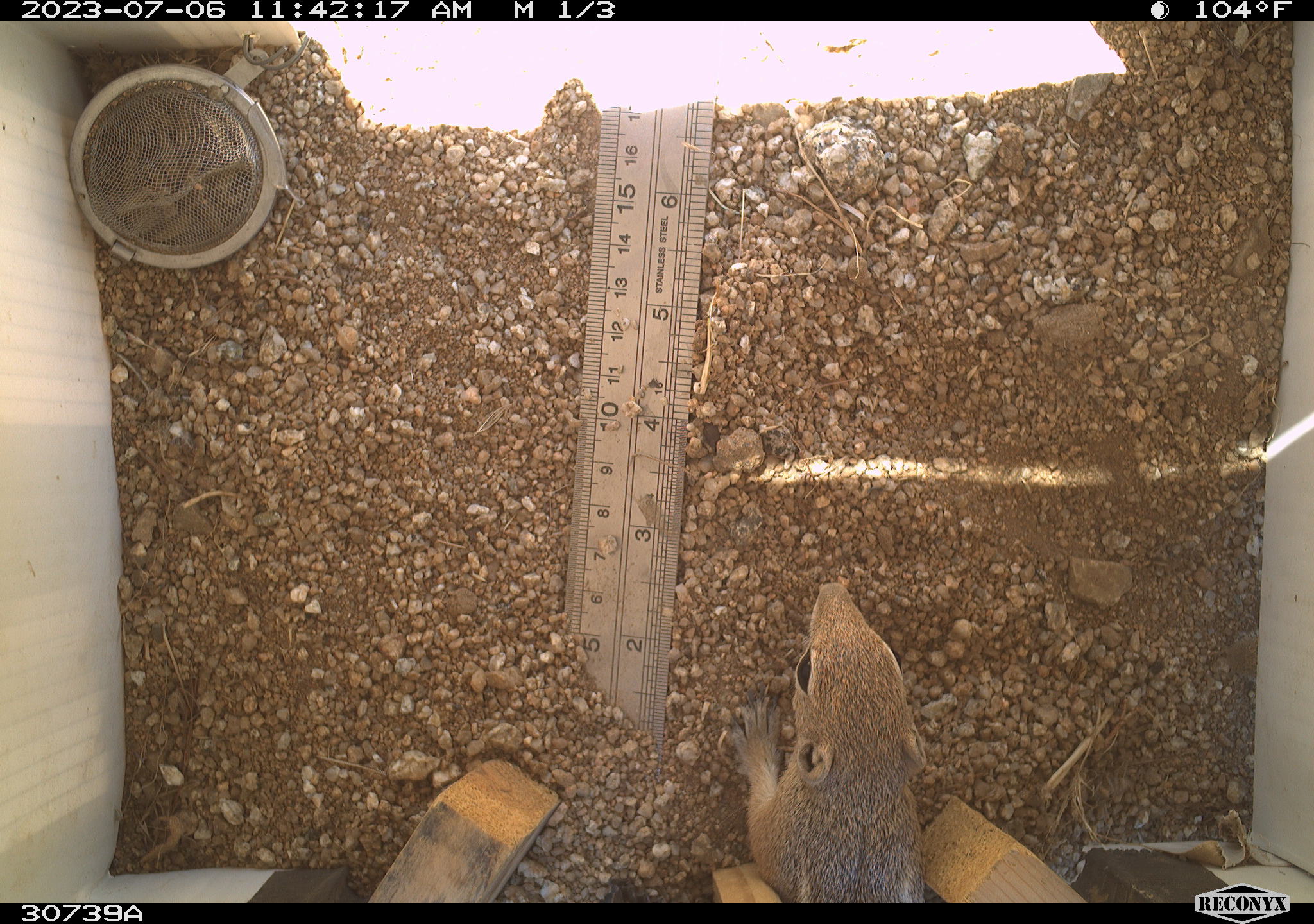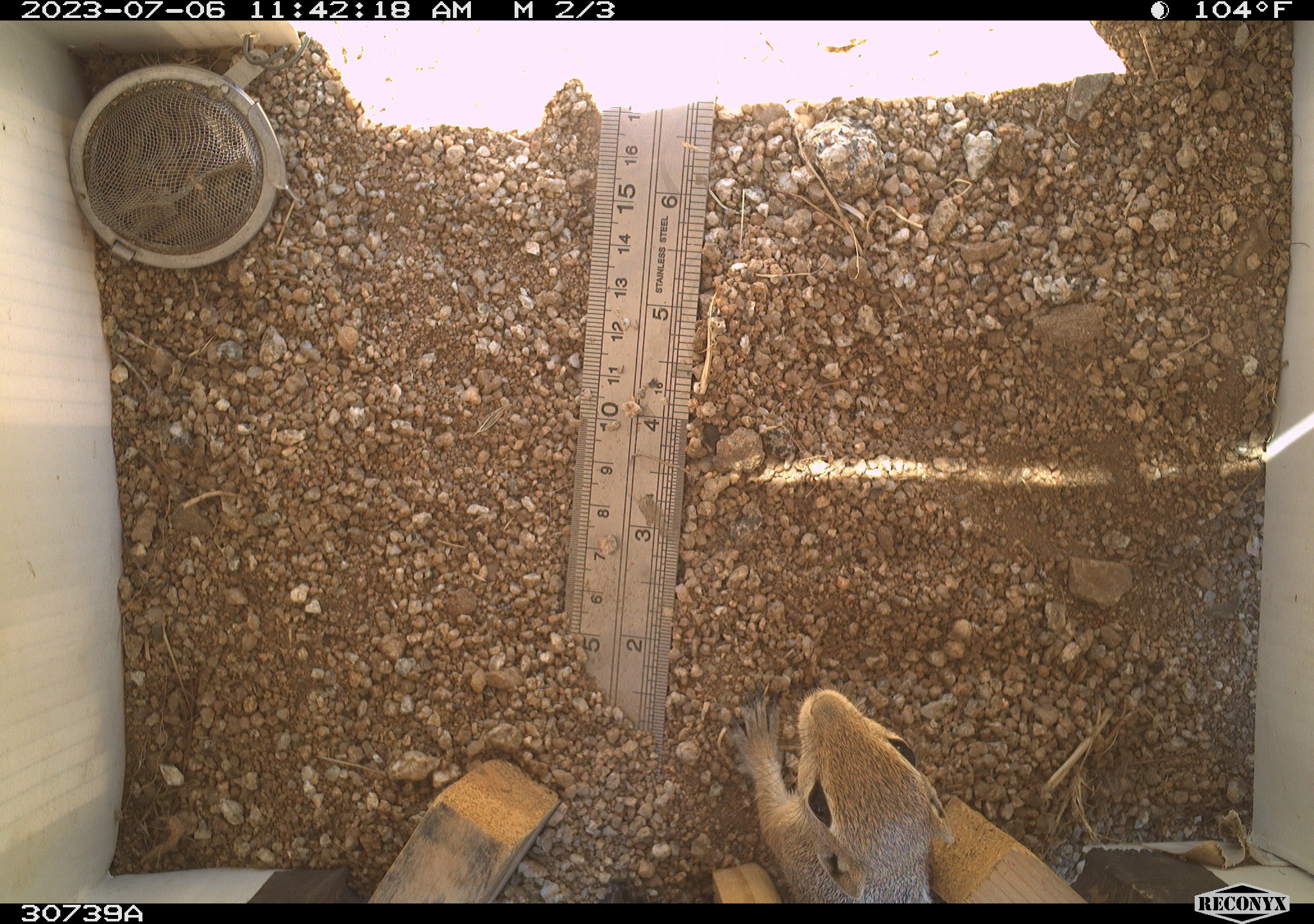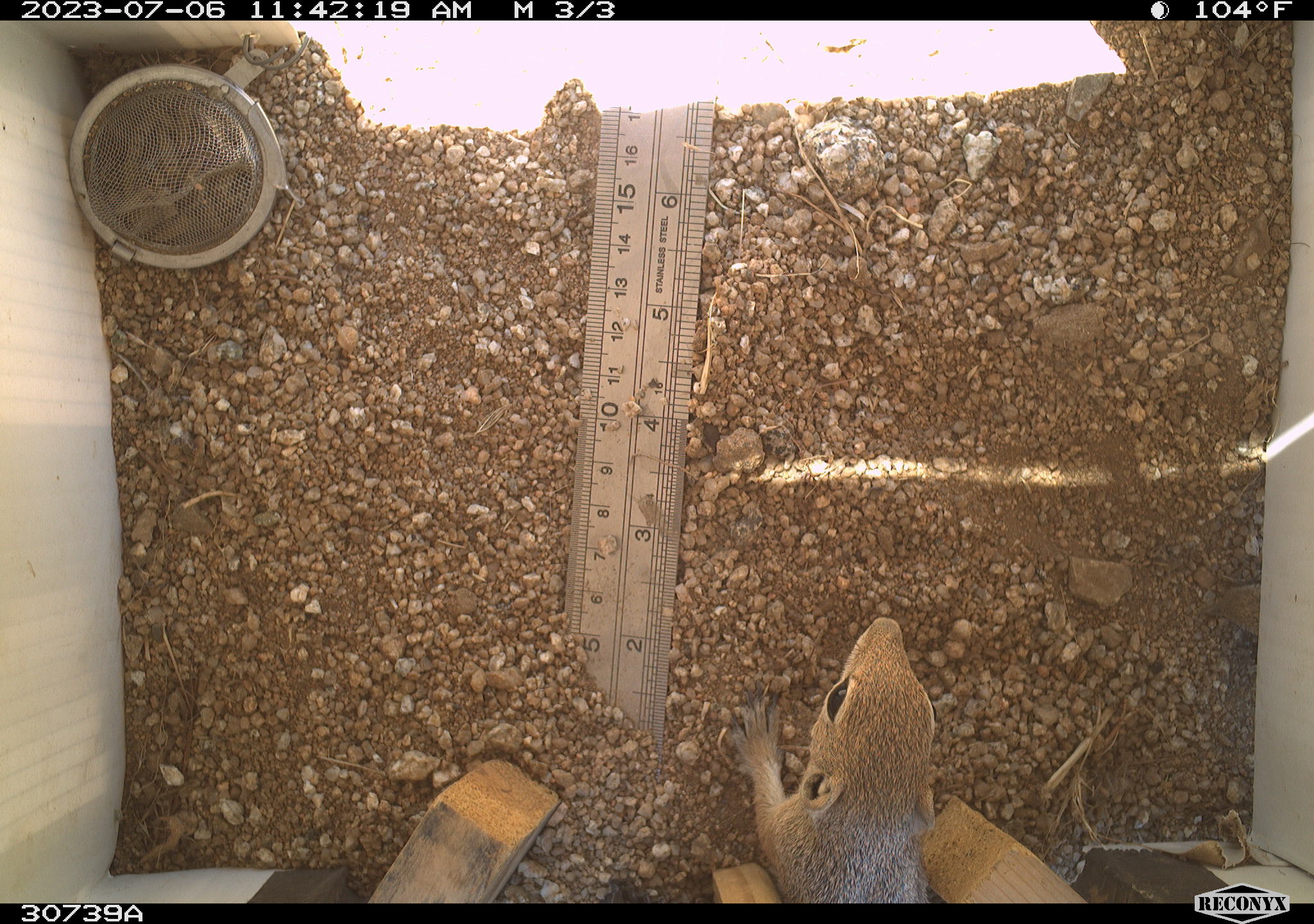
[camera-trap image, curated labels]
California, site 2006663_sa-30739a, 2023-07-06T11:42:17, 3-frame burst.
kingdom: Animalia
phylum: Chordata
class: Mammalia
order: Rodentia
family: Sciuridae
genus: Ammospermophilus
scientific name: Ammospermophilus leucurus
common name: white-tailed antelope squirrel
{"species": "white-tailed antelope squirrel (Ammospermophilus leucurus)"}